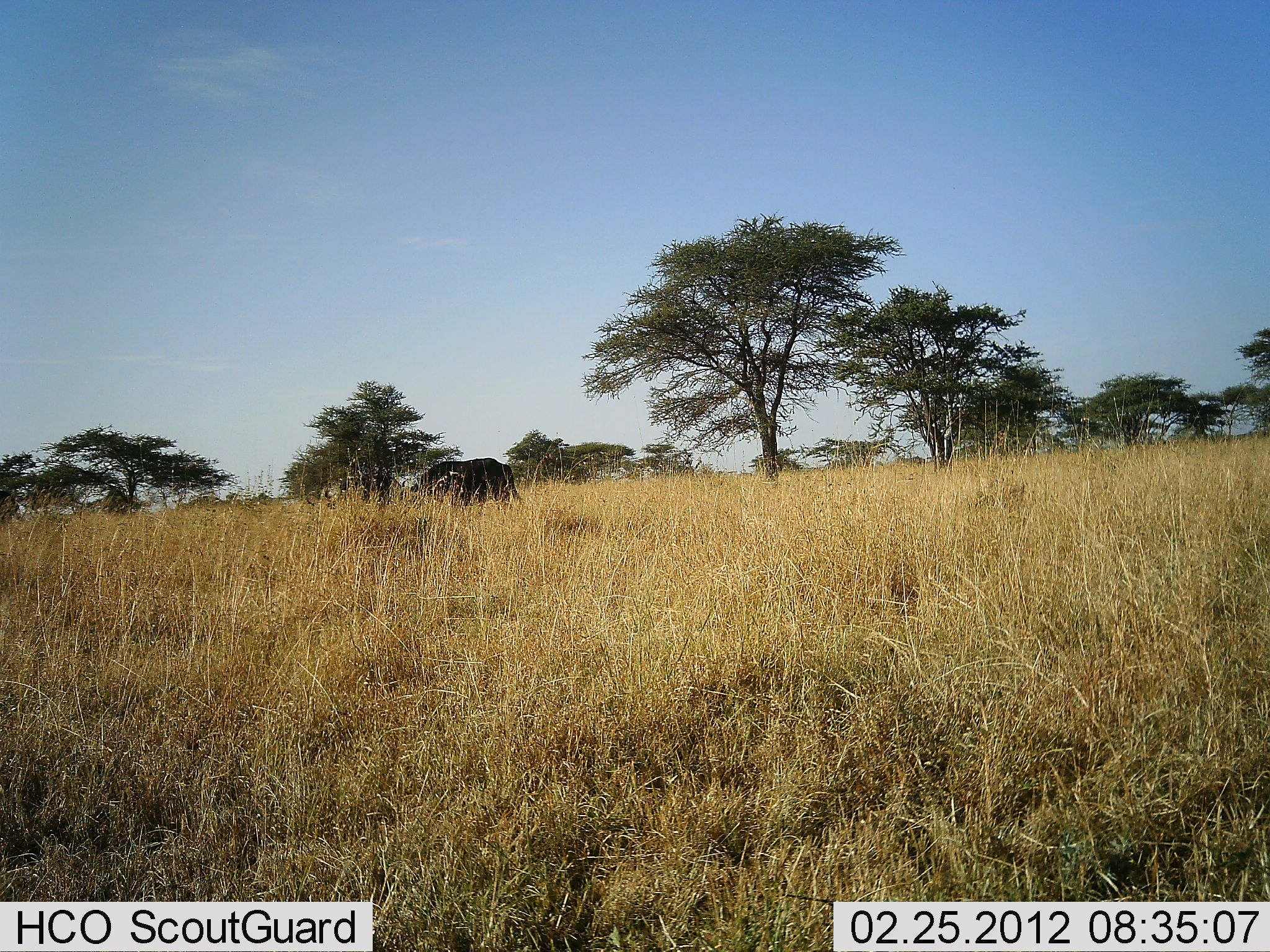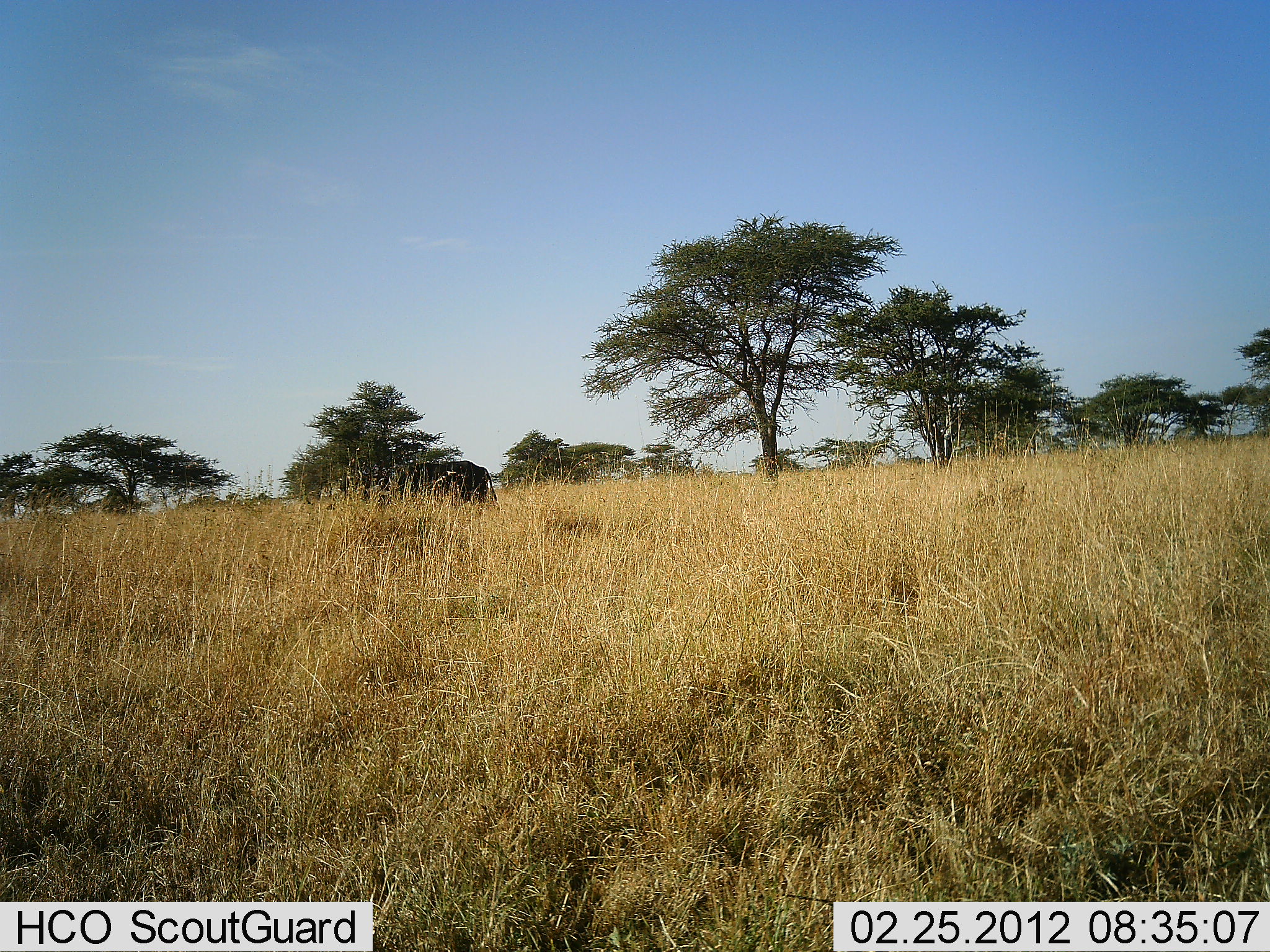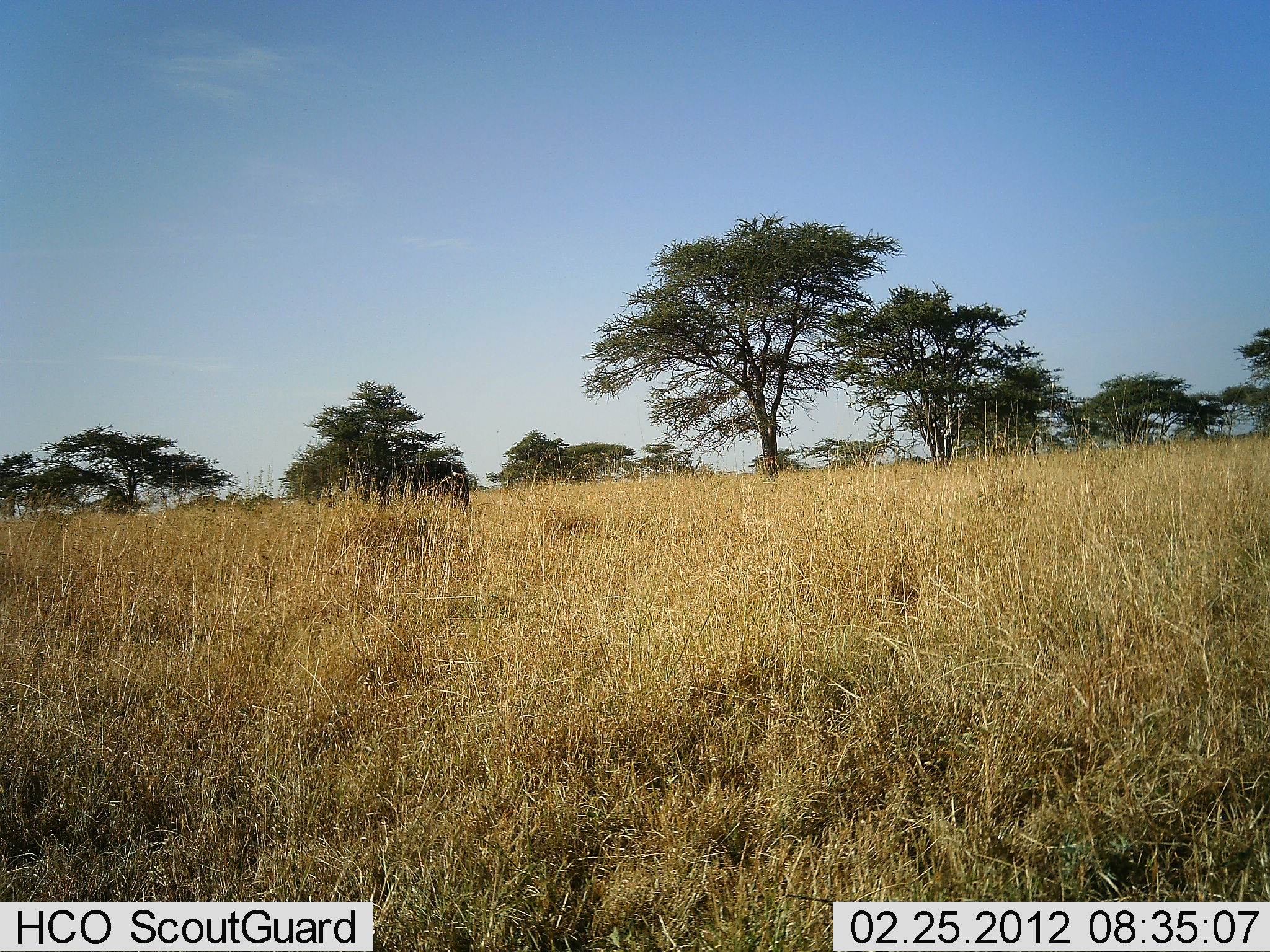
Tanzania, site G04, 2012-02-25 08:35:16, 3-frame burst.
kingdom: Animalia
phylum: Chordata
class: Mammalia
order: Artiodactyla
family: Bovidae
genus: Syncerus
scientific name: Syncerus caffer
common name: cape buffalo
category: buffalo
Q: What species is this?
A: Buffalo (cape buffalo) (Syncerus caffer).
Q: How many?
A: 2.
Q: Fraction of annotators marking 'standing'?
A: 0%.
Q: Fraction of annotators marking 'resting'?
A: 0%.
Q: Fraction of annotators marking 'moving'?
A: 82%.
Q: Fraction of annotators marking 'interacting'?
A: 6%.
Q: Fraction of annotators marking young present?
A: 0%.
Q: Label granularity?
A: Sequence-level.